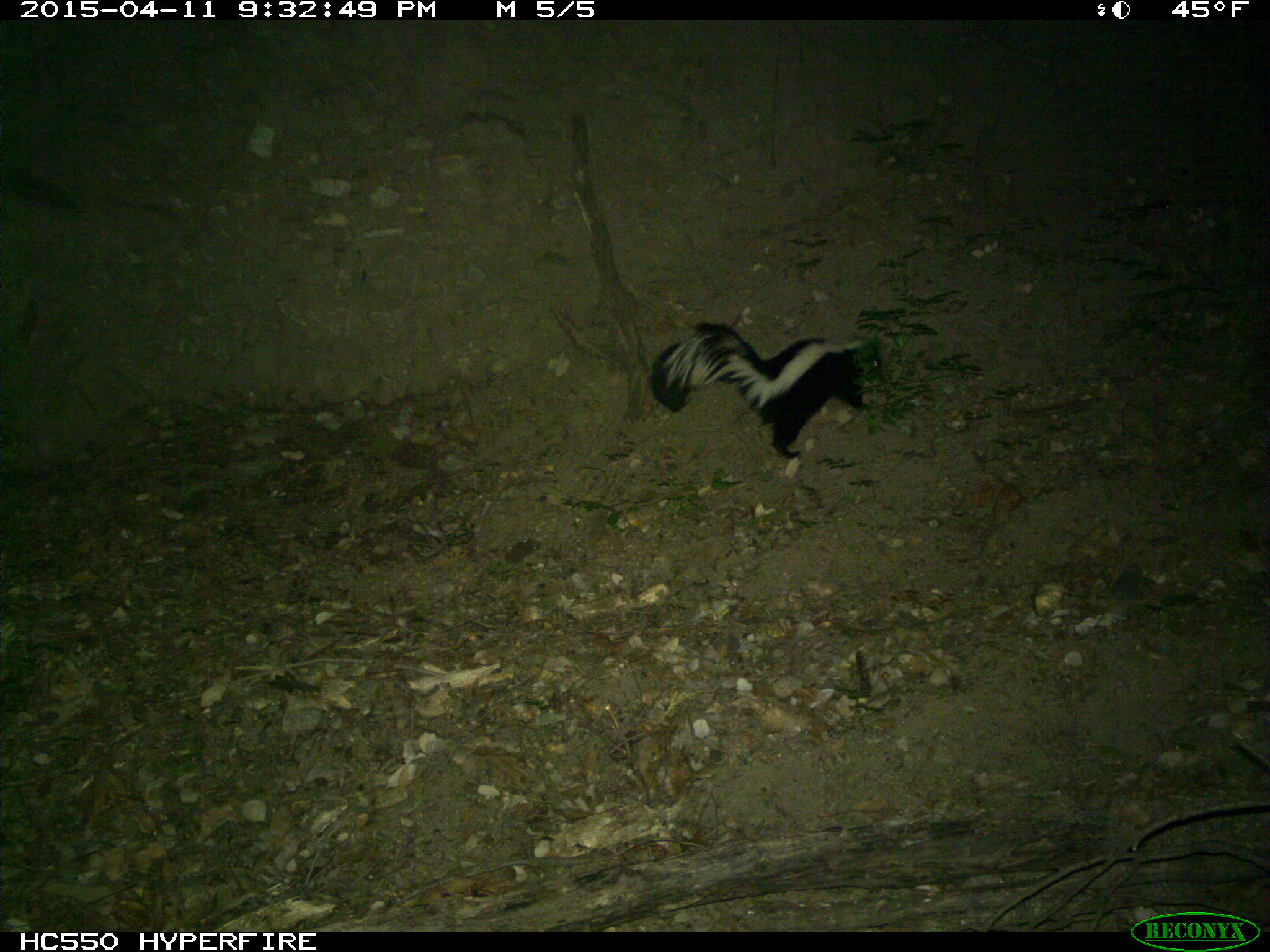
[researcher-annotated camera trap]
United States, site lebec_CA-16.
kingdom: Animalia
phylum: Chordata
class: Mammalia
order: Carnivora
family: Mephitidae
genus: Mephitis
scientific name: Mephitis mephitis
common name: striped skunk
Mephitis mephitis (striped skunk).